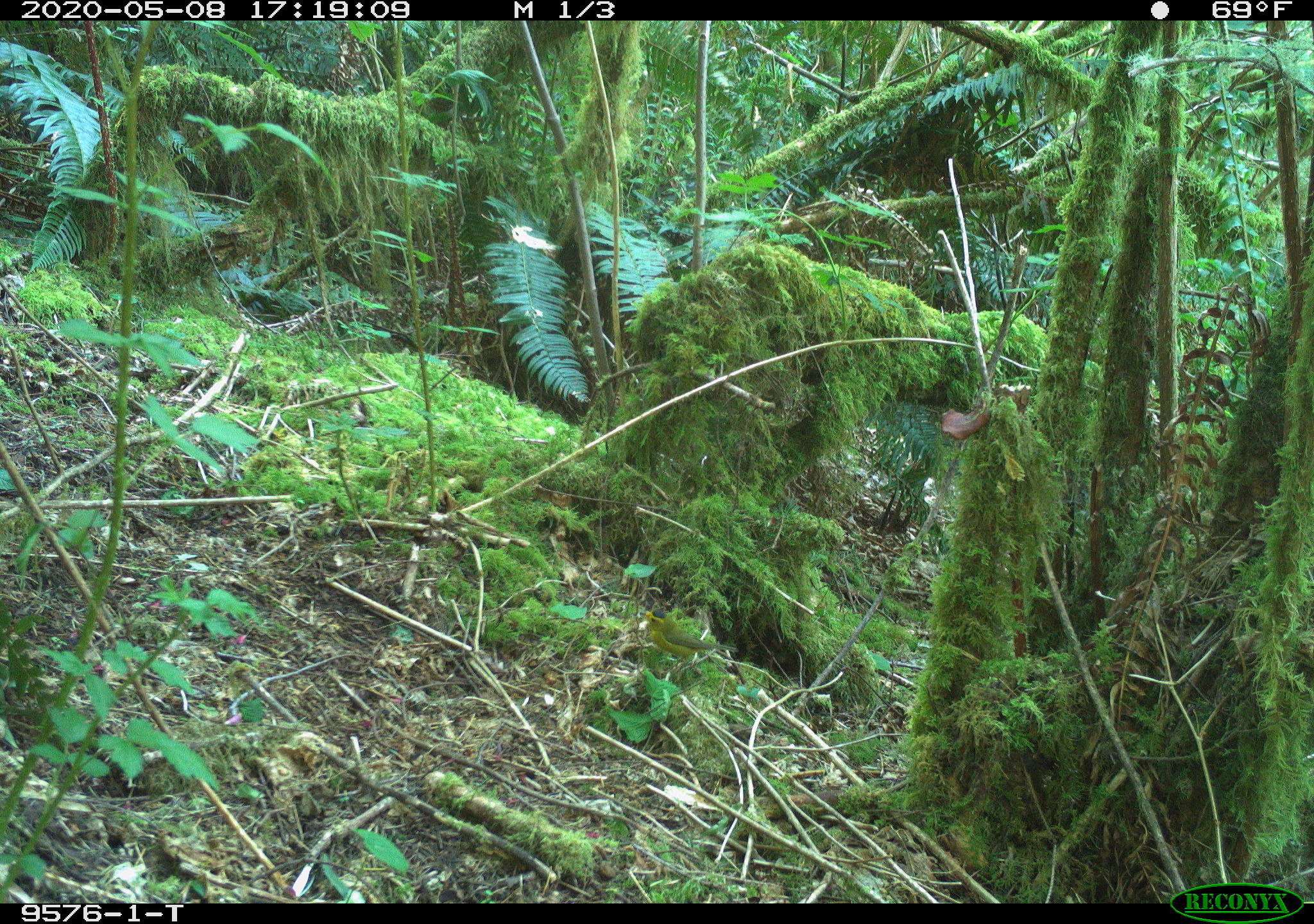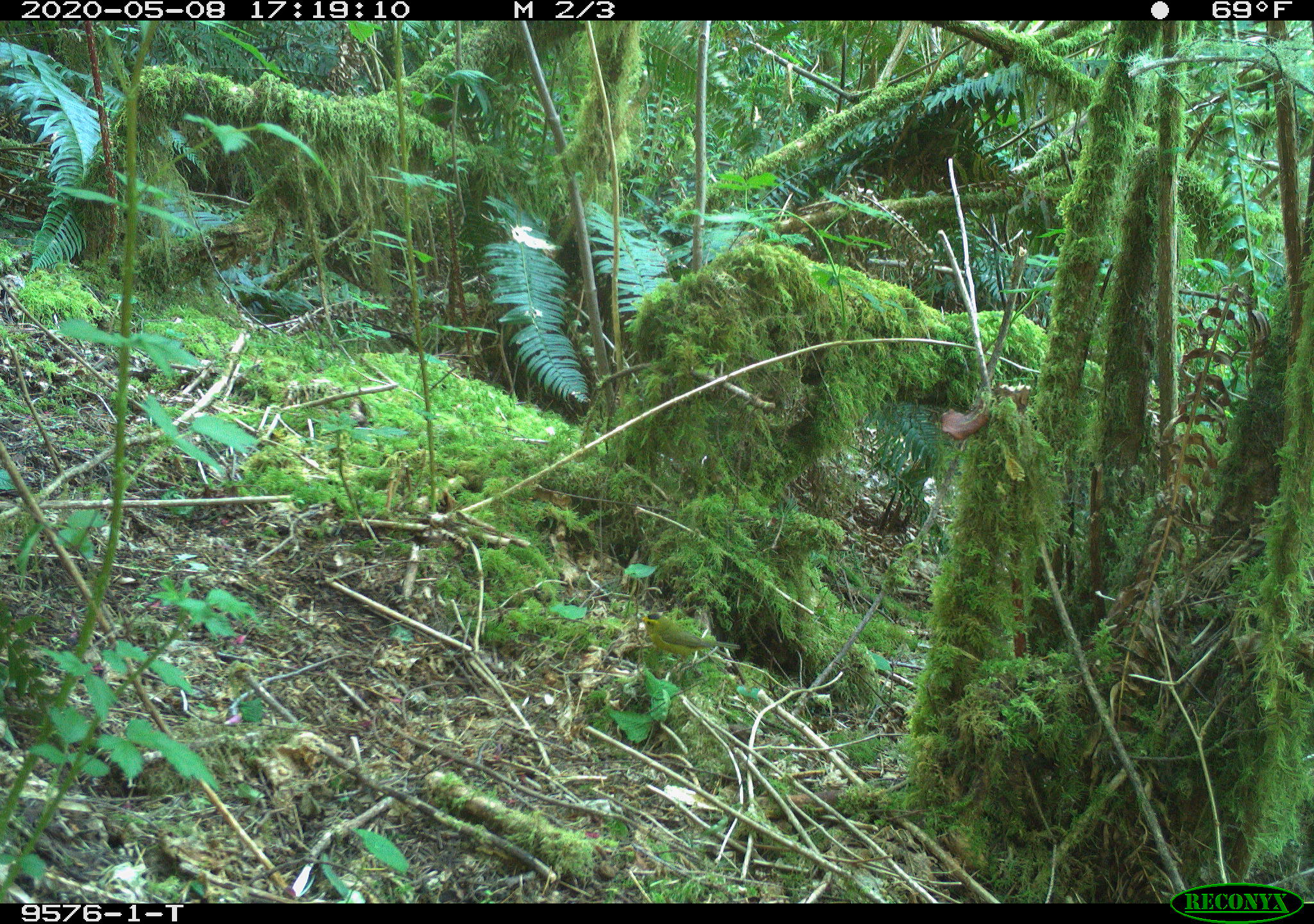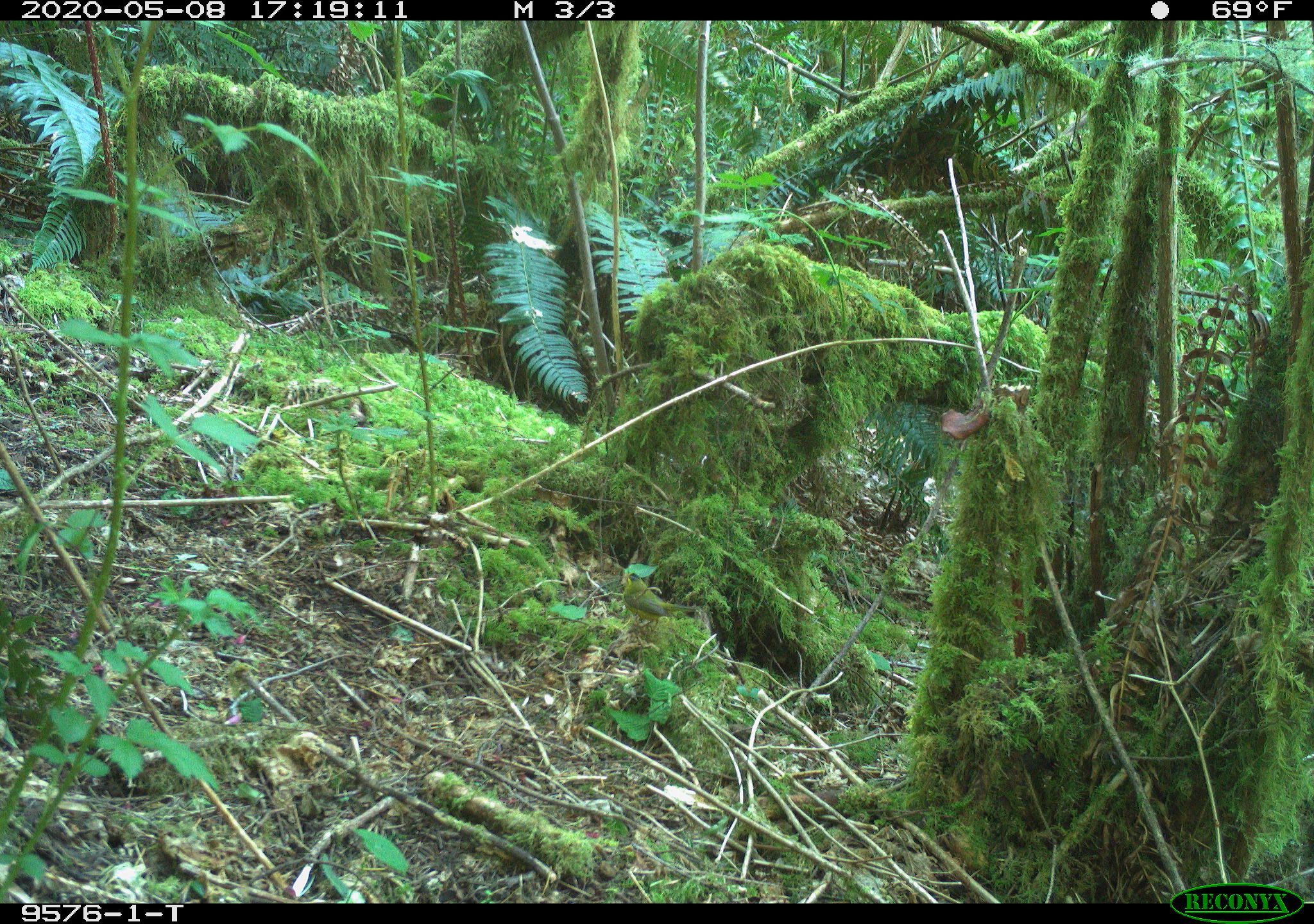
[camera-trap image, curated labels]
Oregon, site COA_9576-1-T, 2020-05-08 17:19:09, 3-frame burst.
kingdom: Animalia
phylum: Chordata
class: Aves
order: Passeriformes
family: Parulidae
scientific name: Parulidae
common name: new world warblers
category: parulidae family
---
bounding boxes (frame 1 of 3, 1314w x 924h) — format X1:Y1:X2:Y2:
parulidae family: 633:597:732:674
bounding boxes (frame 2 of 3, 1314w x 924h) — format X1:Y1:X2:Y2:
parulidae family: 629:603:750:675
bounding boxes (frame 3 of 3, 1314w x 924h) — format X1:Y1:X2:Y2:
parulidae family: 615:566:705:645